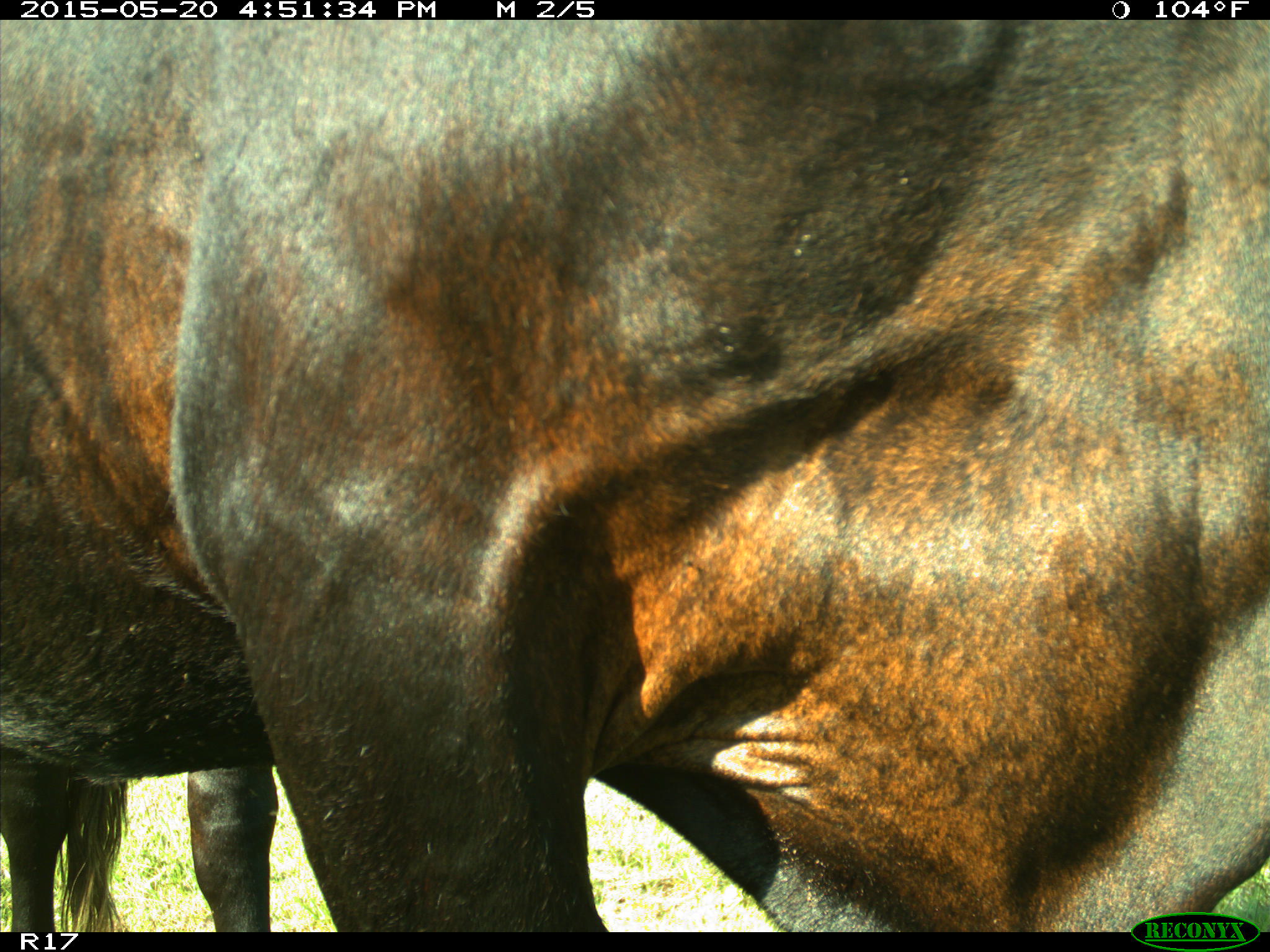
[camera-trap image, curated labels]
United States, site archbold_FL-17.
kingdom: Animalia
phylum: Chordata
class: Mammalia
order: Artiodactyla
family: Bovidae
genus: Bos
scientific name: Bos taurus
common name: domestic cow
Bos taurus (domestic cow).